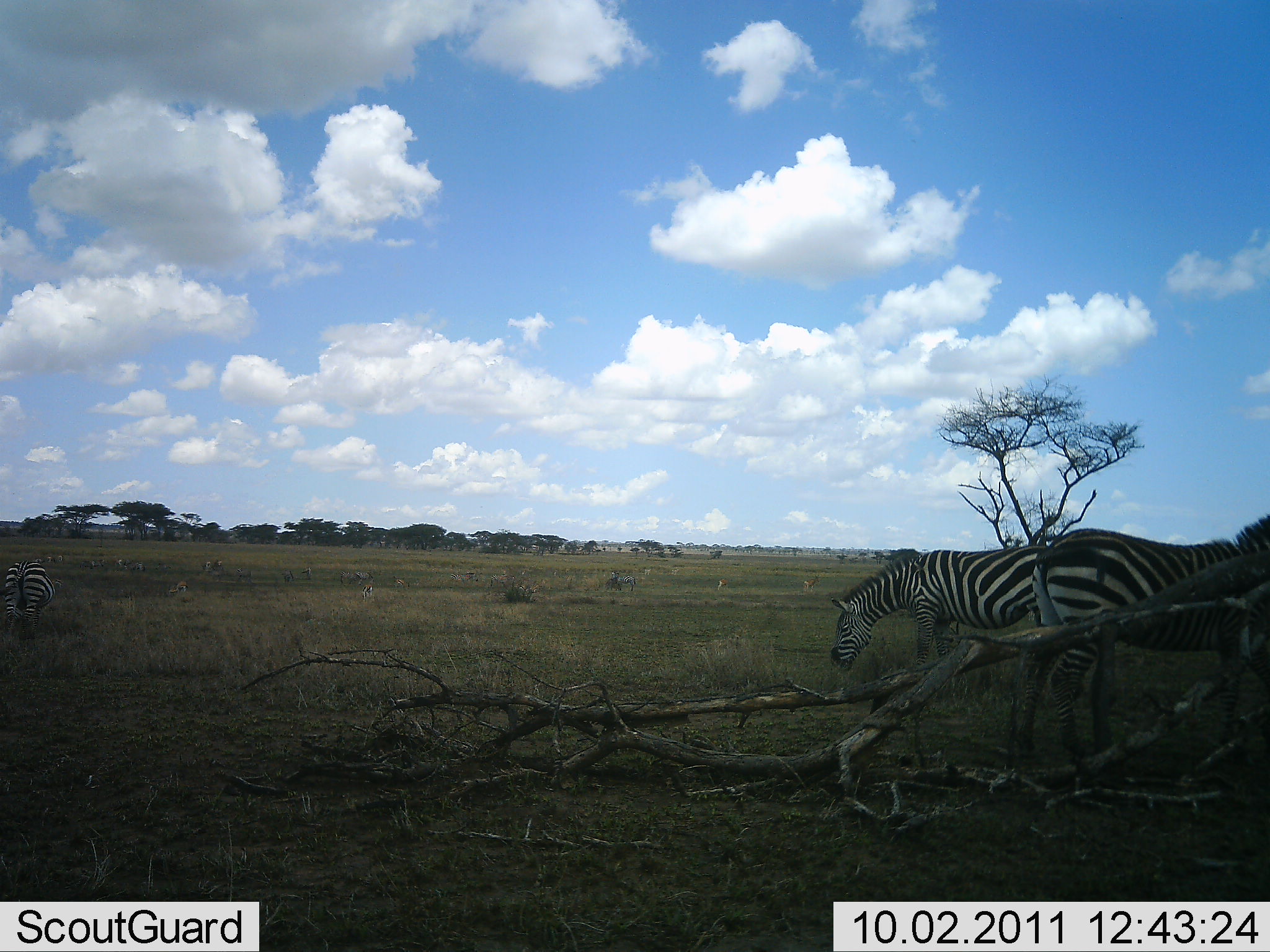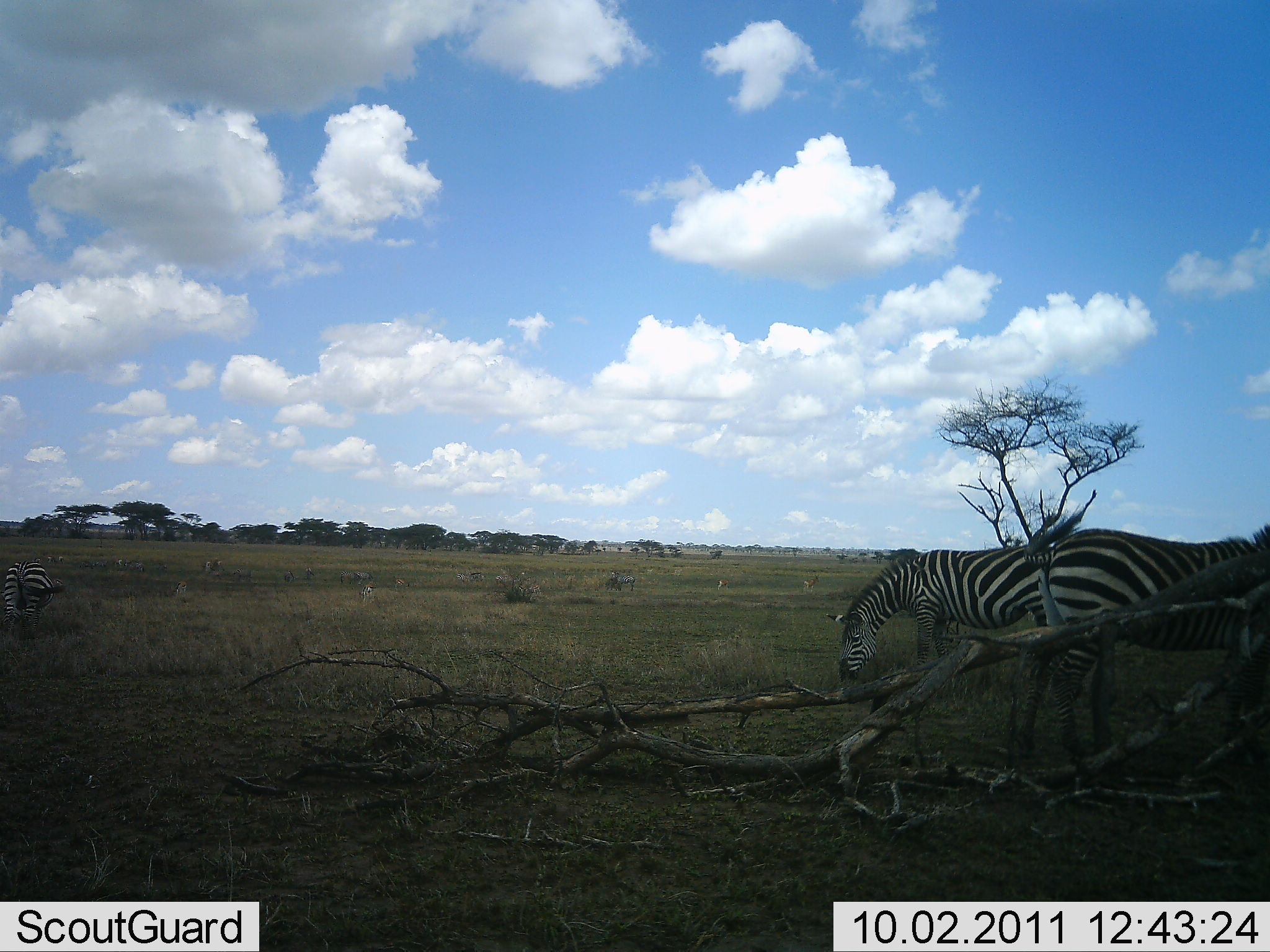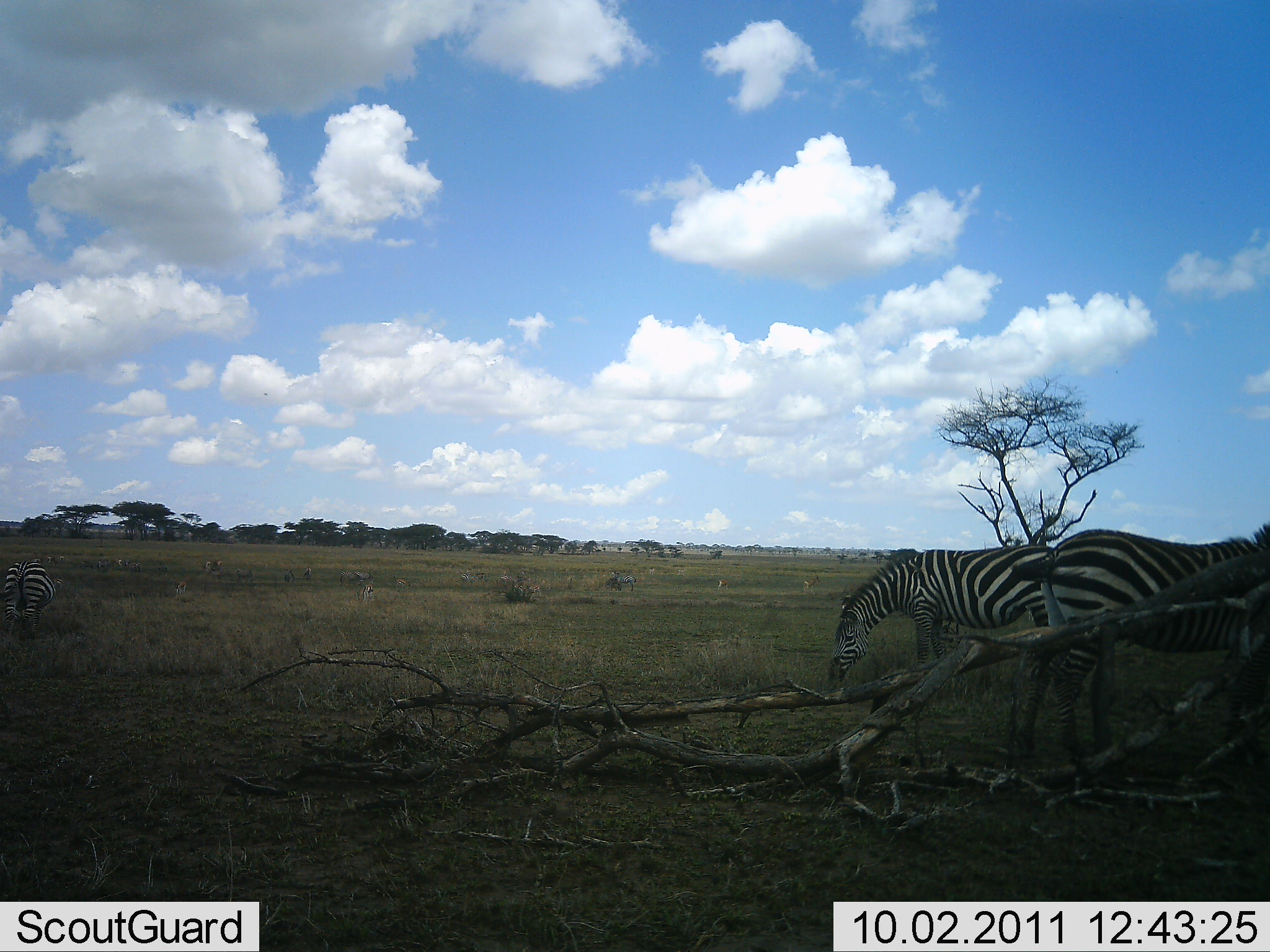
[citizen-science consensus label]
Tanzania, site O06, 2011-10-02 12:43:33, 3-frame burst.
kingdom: Animalia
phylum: Chordata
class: Mammalia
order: Perissodactyla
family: Equidae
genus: Equus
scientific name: Equus quagga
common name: plains zebra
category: zebra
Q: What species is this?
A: Zebra (plains zebra) (Equus quagga).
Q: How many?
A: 3.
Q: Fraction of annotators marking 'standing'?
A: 47%.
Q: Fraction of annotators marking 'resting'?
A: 0%.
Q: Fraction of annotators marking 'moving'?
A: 0%.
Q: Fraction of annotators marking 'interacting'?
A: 0%.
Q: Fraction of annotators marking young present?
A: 0%.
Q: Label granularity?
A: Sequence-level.